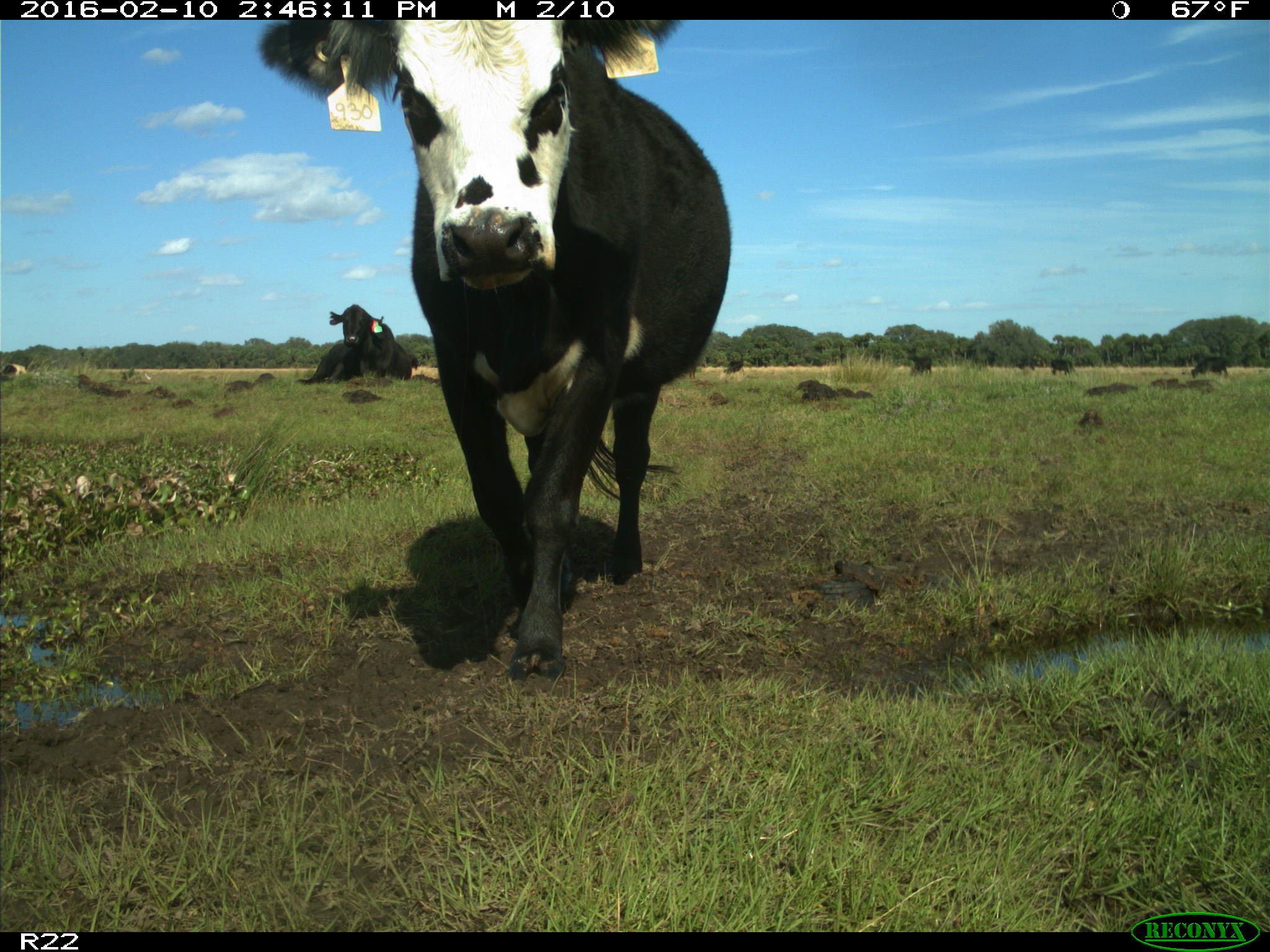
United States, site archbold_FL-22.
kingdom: Animalia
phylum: Chordata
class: Mammalia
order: Artiodactyla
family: Bovidae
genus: Bos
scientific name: Bos taurus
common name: domestic cow